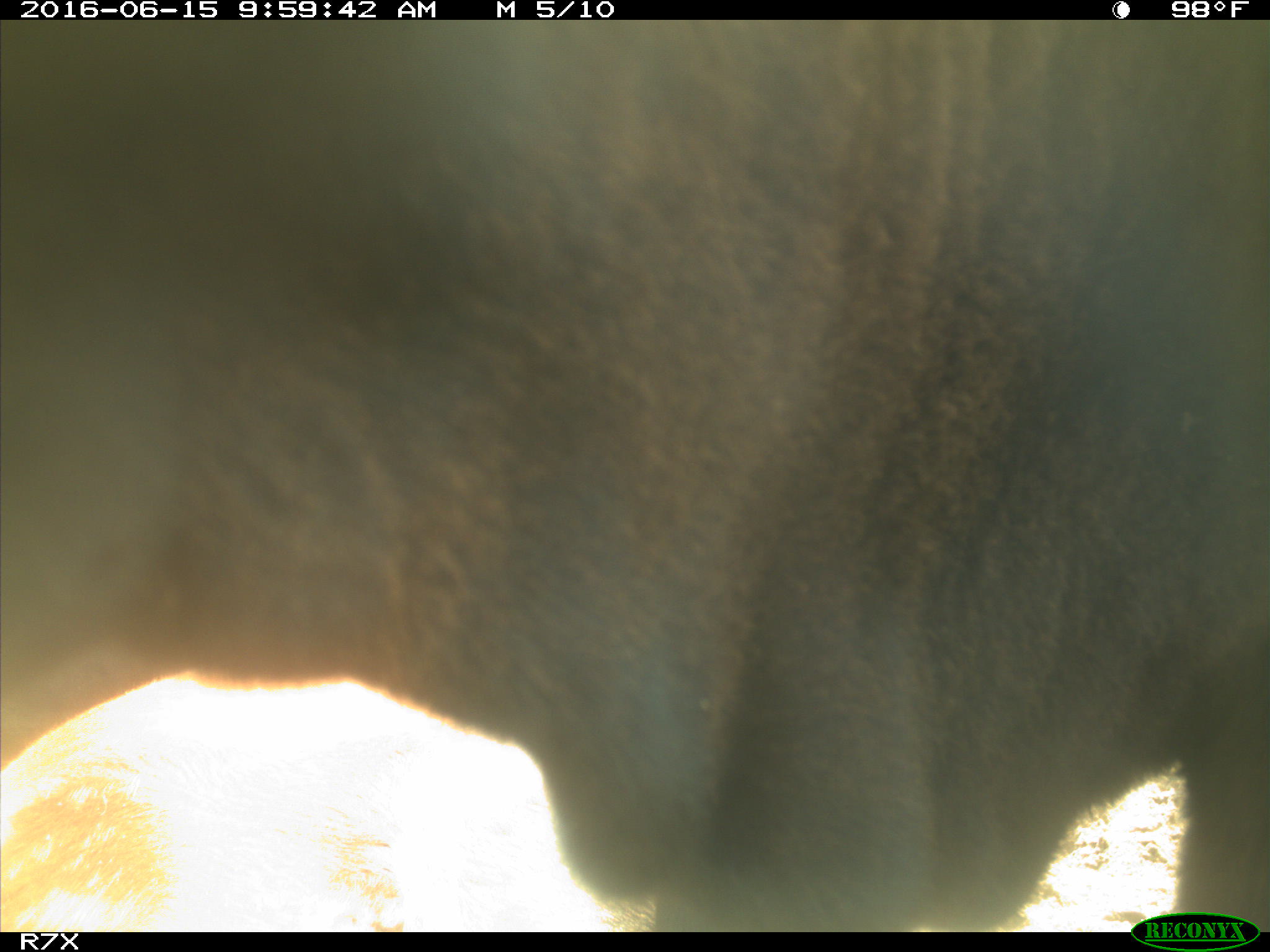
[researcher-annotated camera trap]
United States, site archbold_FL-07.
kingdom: Animalia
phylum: Chordata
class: Mammalia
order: Artiodactyla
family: Bovidae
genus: Bos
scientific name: Bos taurus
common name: domestic cow